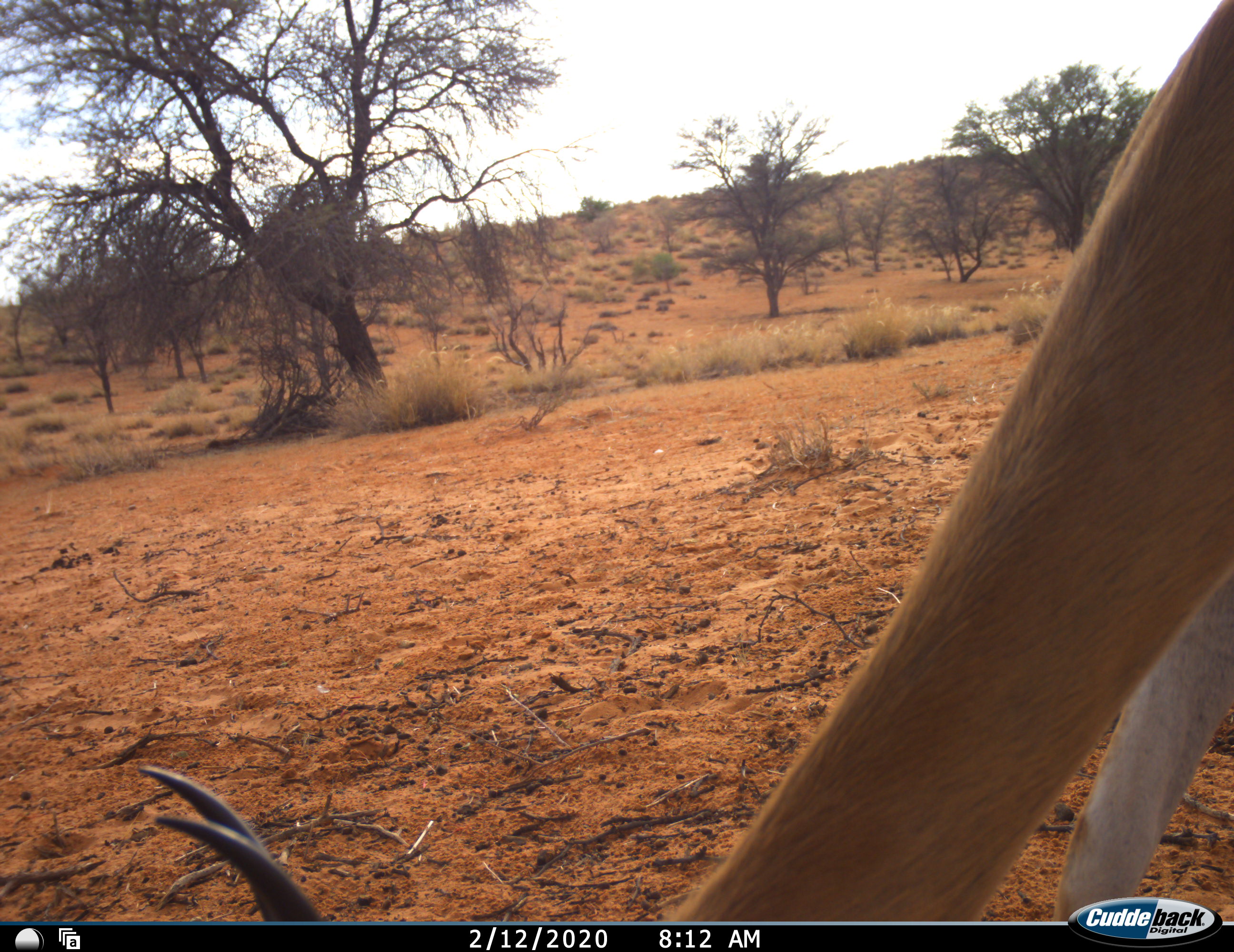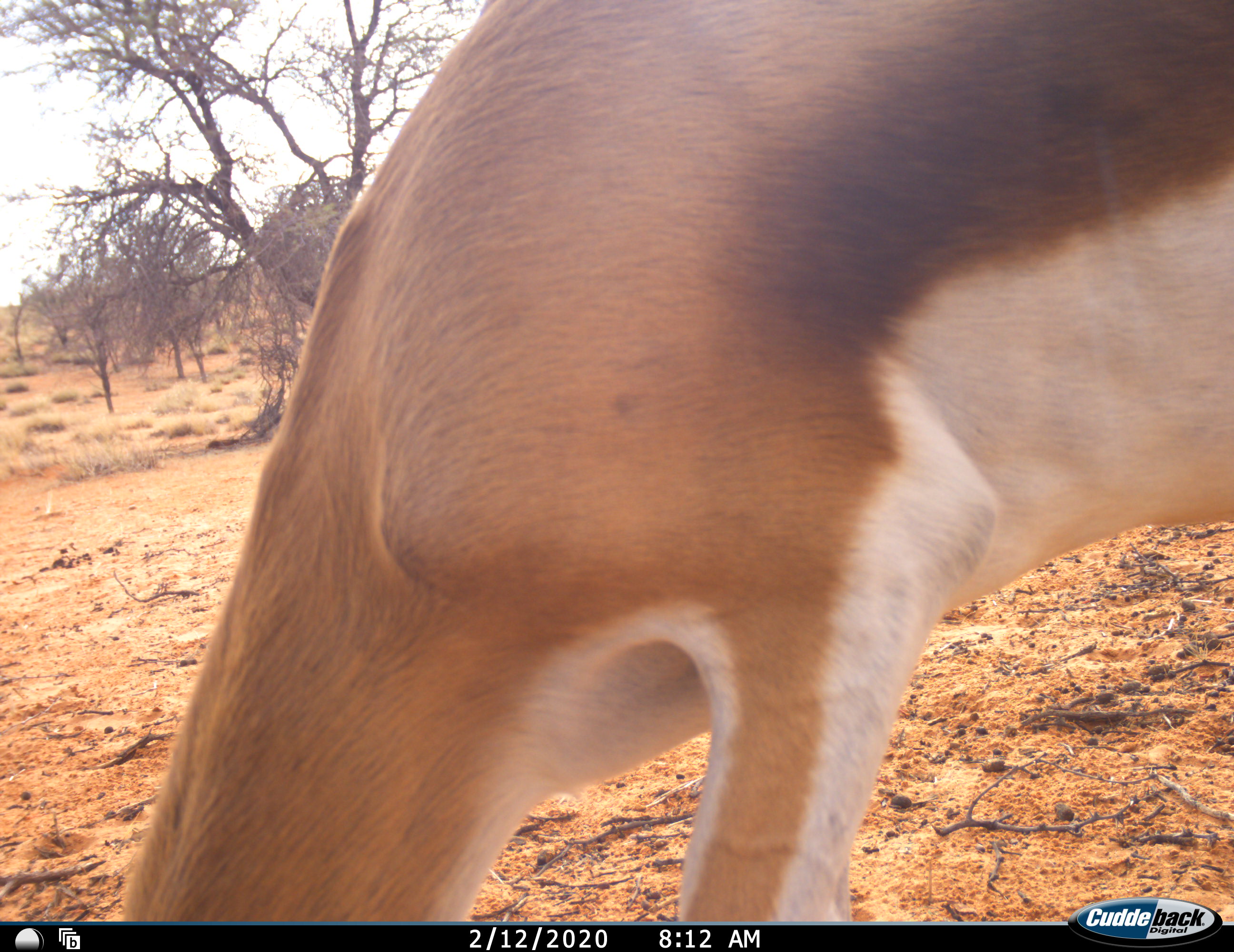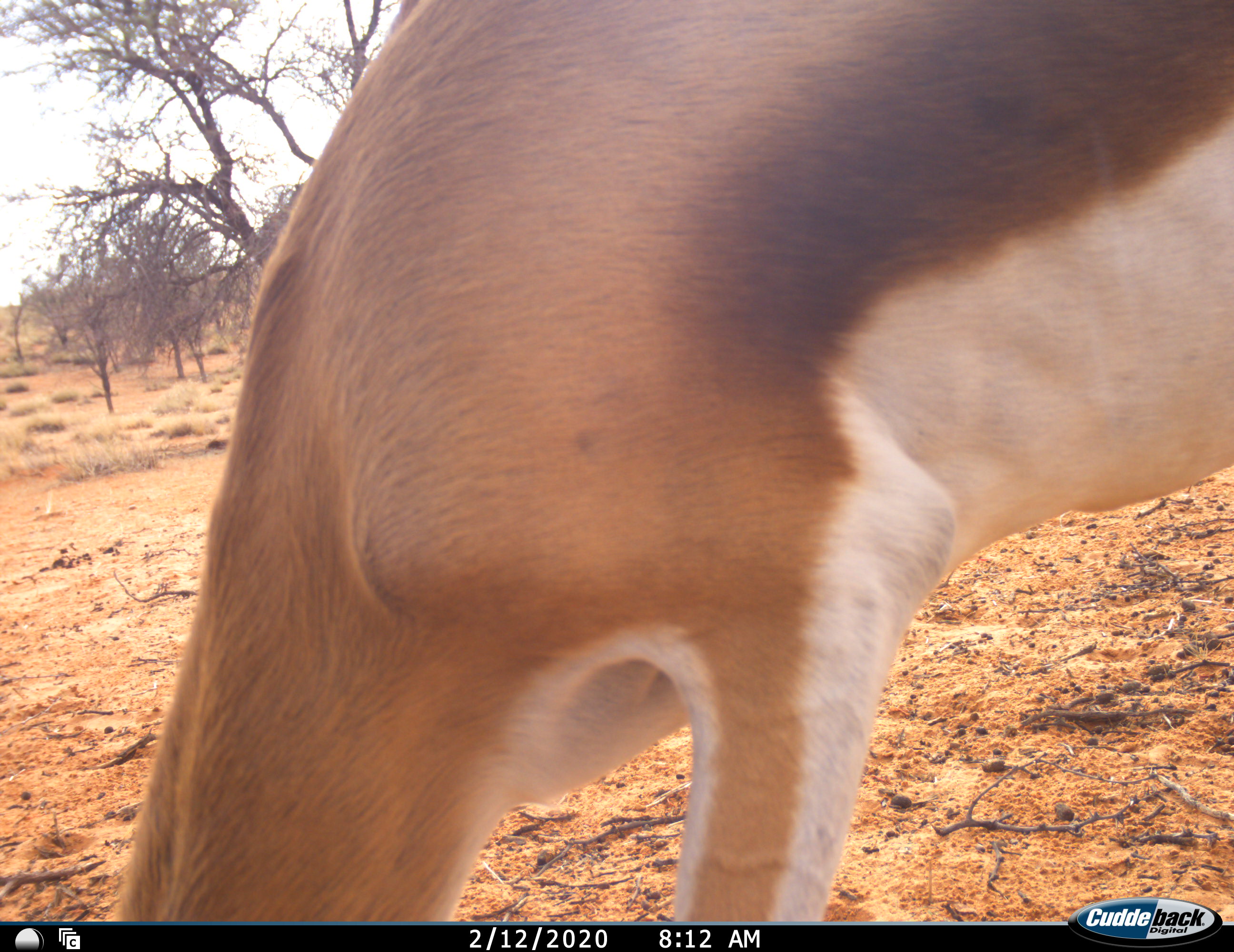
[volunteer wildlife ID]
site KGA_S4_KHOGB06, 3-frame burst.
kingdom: Animalia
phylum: Chordata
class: Mammalia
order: Artiodactyla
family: Bovidae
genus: Antidorcas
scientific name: Antidorcas marsupialis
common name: springbok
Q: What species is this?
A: Springbok (Antidorcas marsupialis).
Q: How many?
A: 1.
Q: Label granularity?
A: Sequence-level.